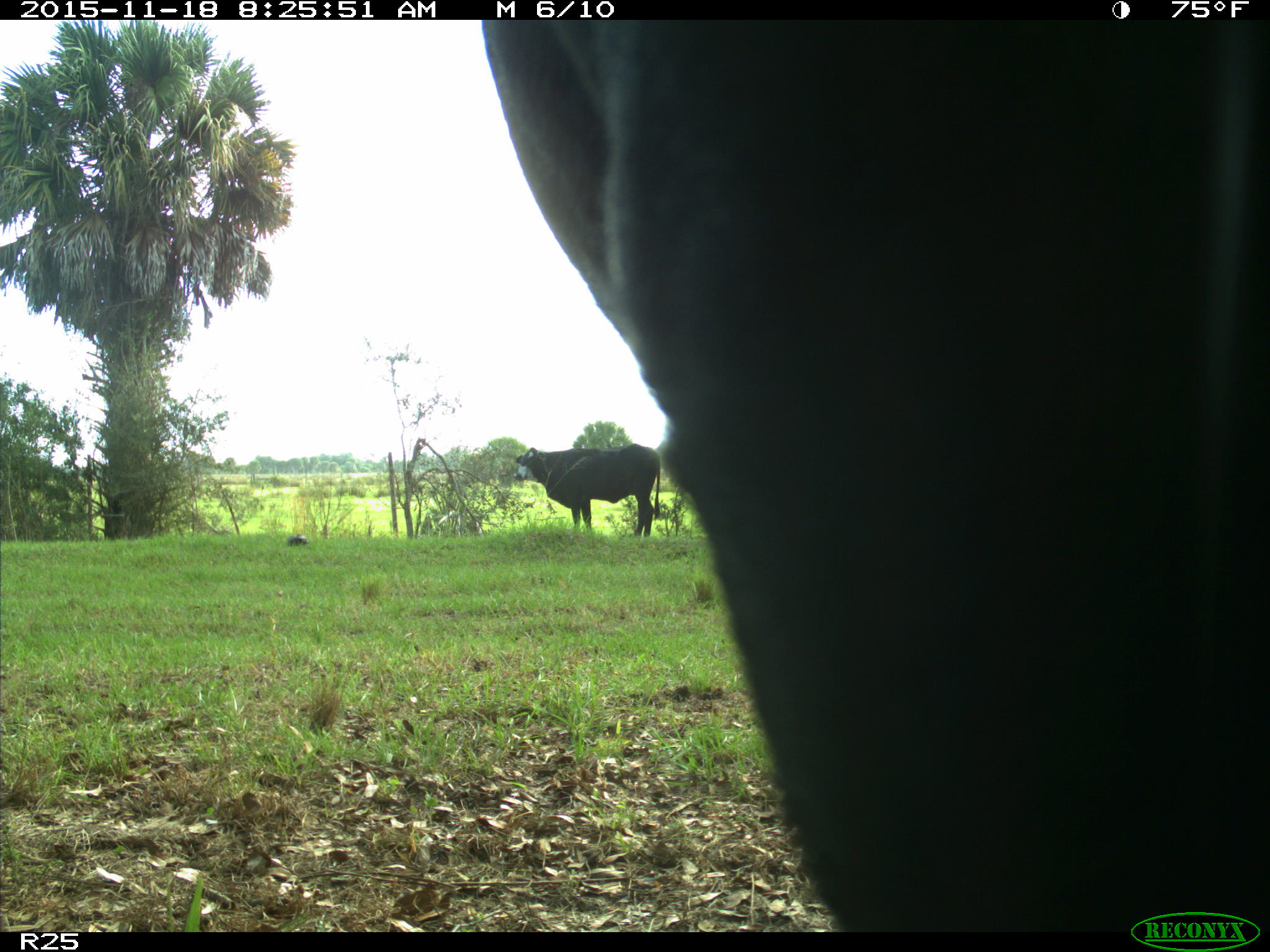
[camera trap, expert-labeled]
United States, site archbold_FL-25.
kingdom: Animalia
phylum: Chordata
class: Mammalia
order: Artiodactyla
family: Bovidae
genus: Bos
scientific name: Bos taurus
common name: domestic cow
Bos taurus (domestic cow).